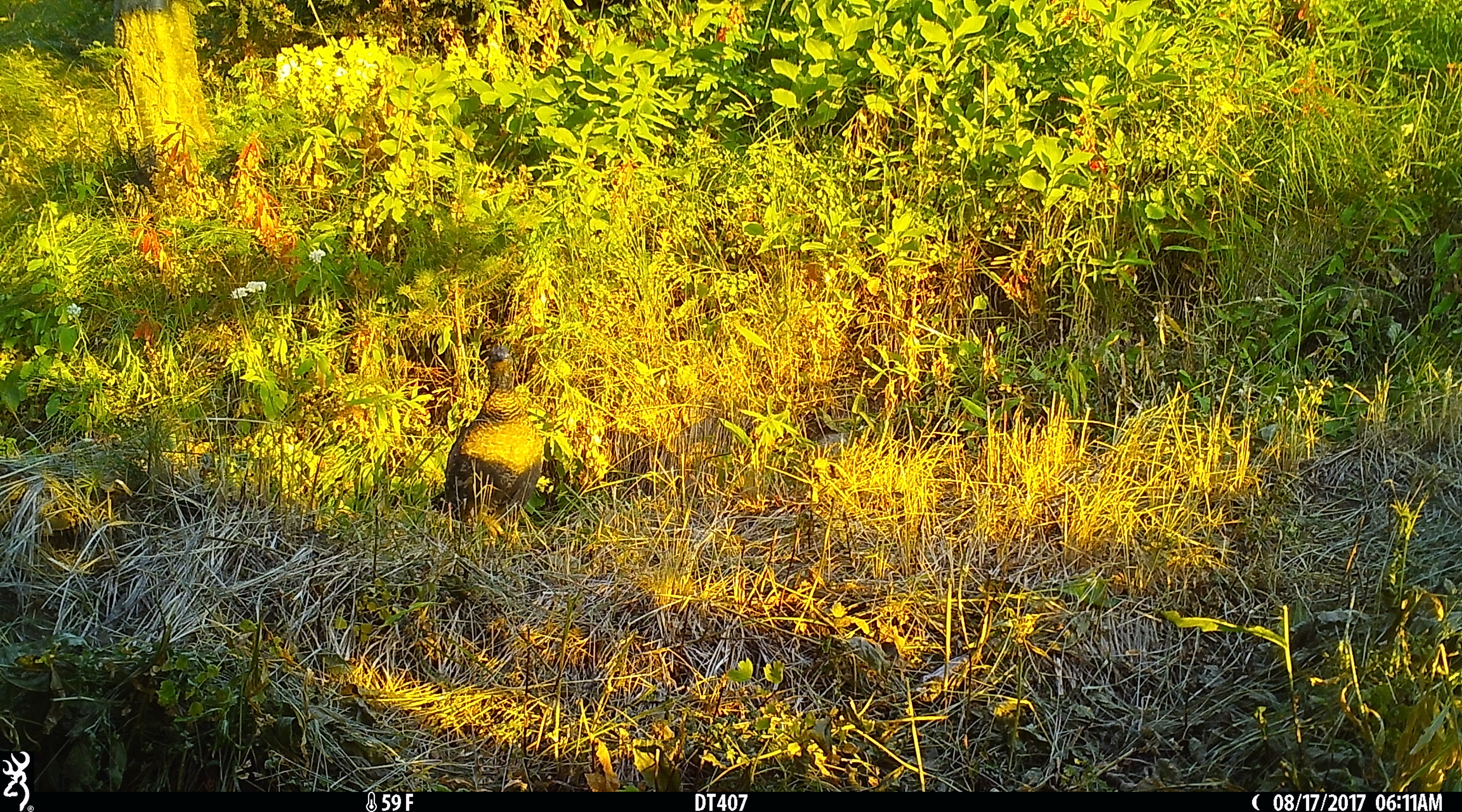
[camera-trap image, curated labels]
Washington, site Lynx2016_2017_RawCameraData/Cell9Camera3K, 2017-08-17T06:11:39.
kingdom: Animalia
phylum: Chordata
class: Aves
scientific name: Aves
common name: birds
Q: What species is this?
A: Aves (birds).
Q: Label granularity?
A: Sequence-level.